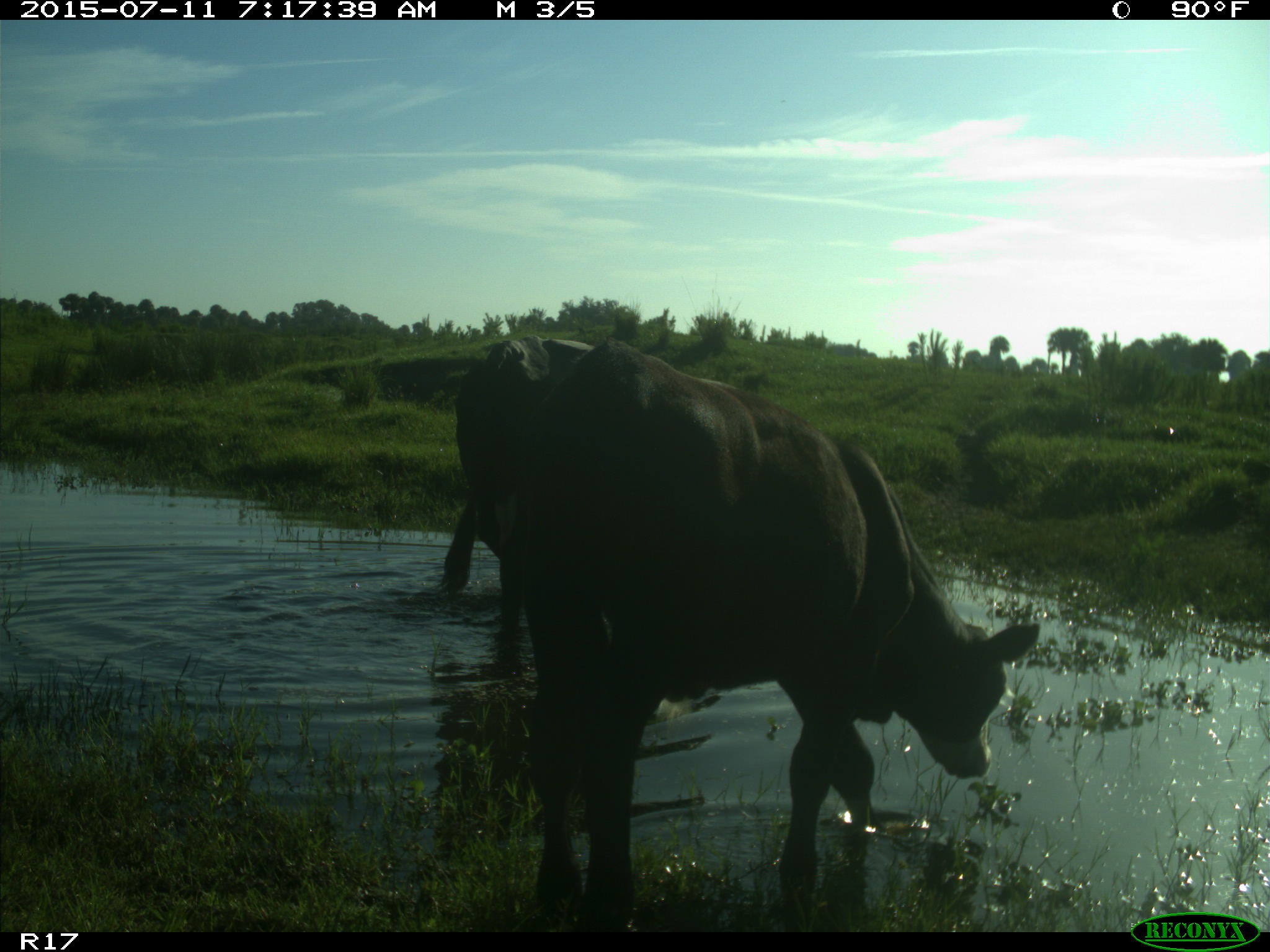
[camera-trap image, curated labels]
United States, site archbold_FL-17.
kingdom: Animalia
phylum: Chordata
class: Mammalia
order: Artiodactyla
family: Bovidae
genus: Bos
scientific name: Bos taurus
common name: domestic cow